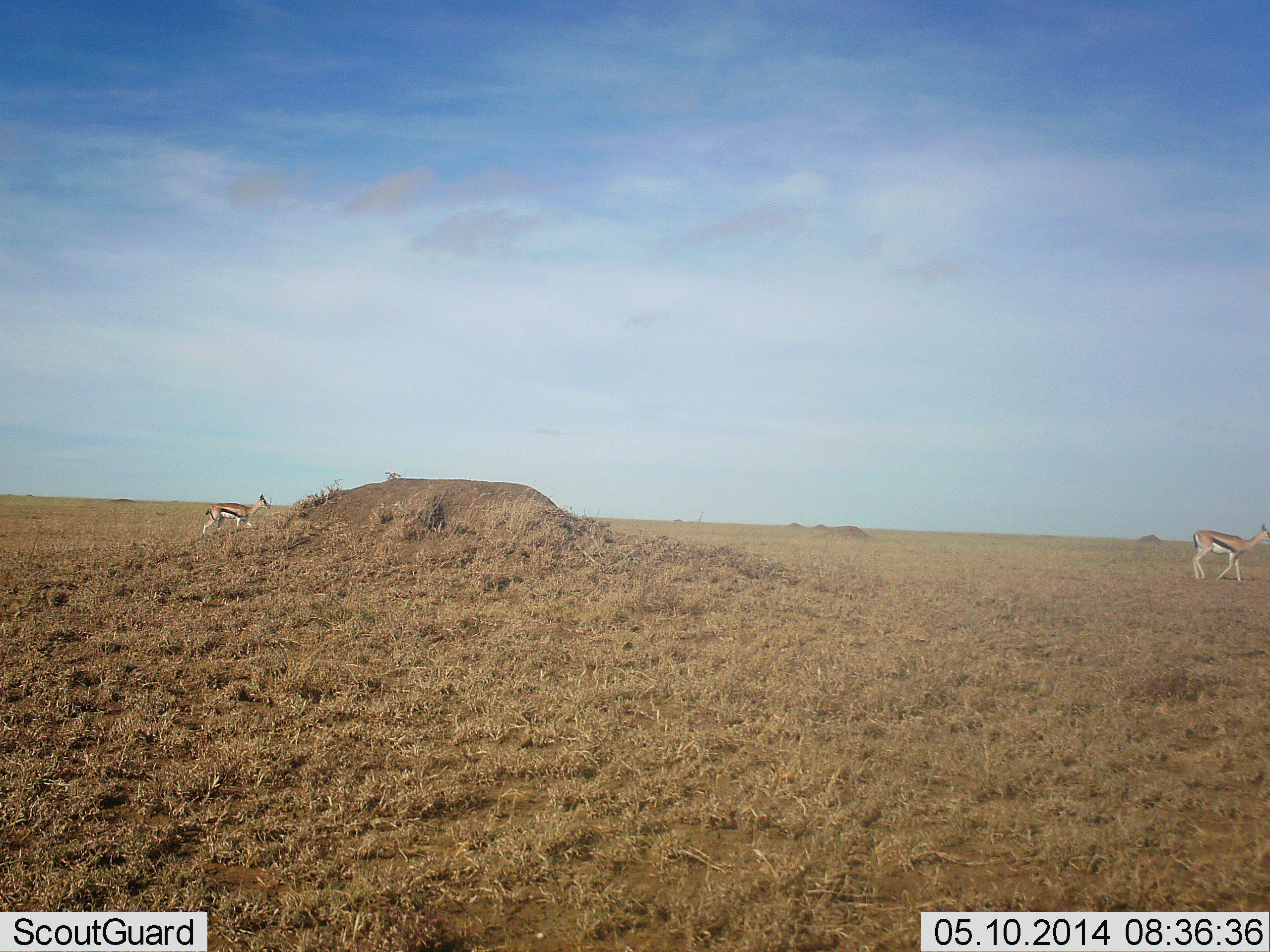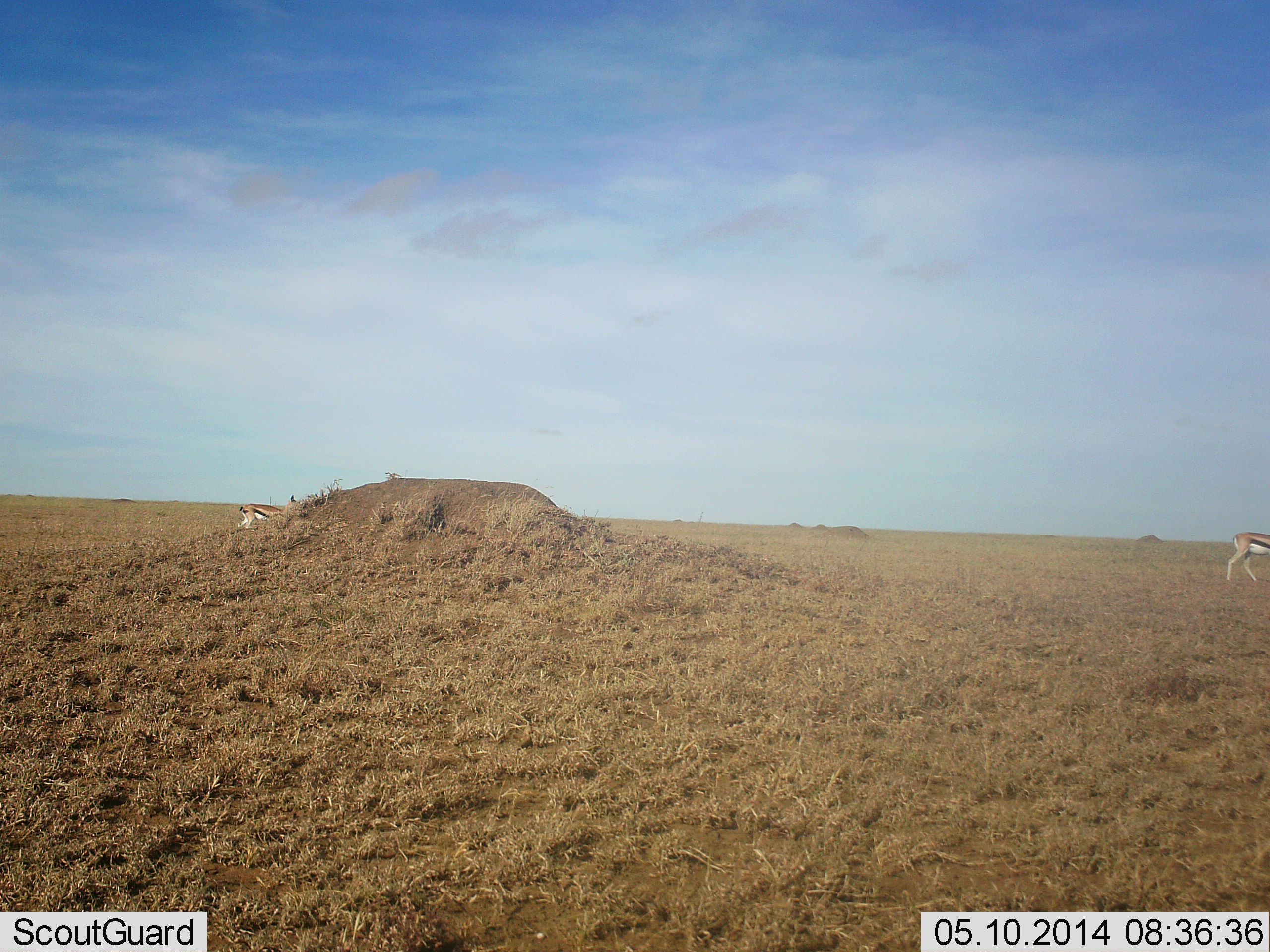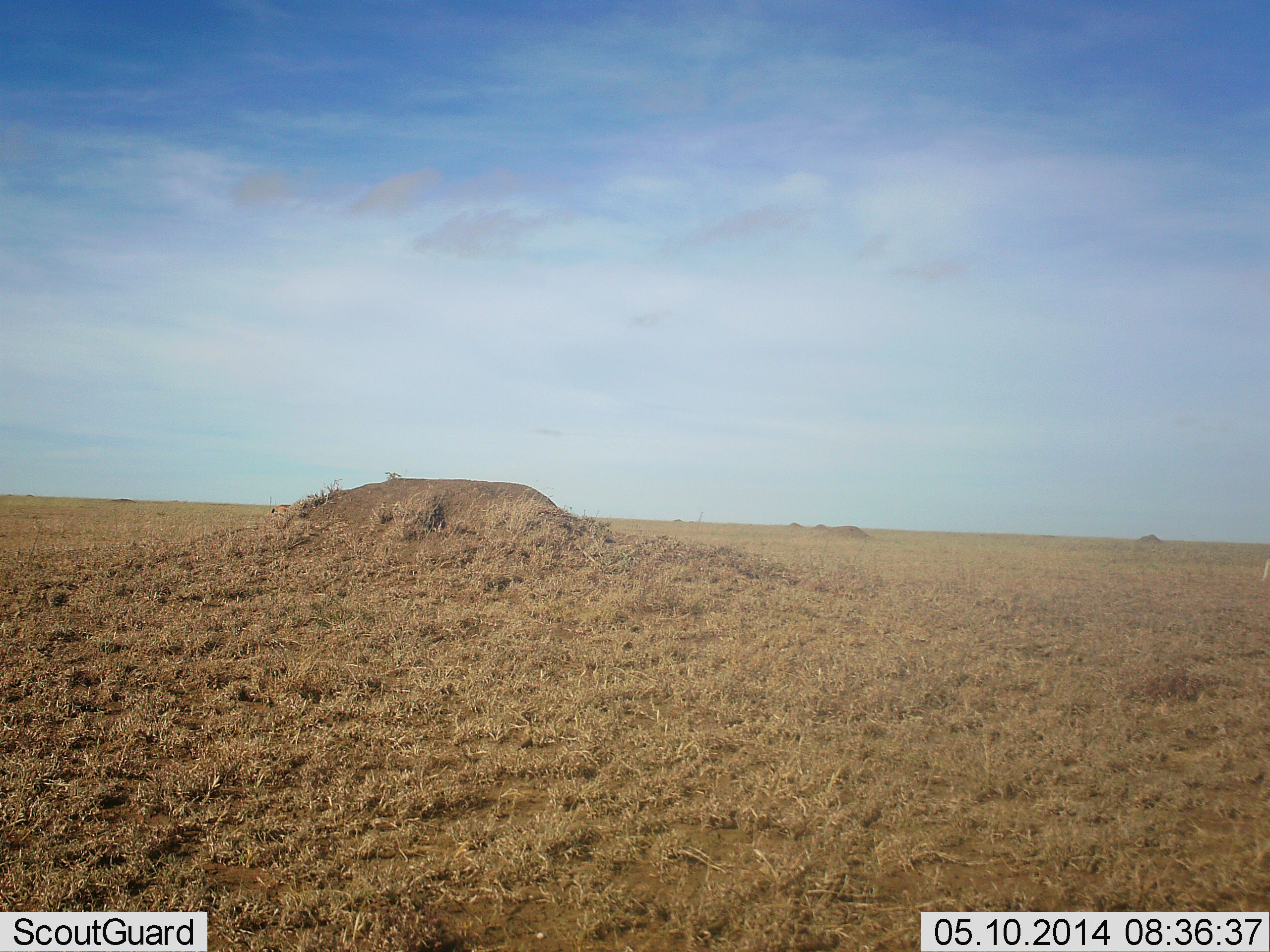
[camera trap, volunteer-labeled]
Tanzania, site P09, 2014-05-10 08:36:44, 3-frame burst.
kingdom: Animalia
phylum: Chordata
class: Mammalia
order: Artiodactyla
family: Bovidae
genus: Eudorcas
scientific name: Eudorcas thomsonii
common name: thomson's gazelle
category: gazellethomsons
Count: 2.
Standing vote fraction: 11%.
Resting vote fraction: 0%.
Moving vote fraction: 89%.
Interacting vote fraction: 0%.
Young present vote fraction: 4%.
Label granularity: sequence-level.